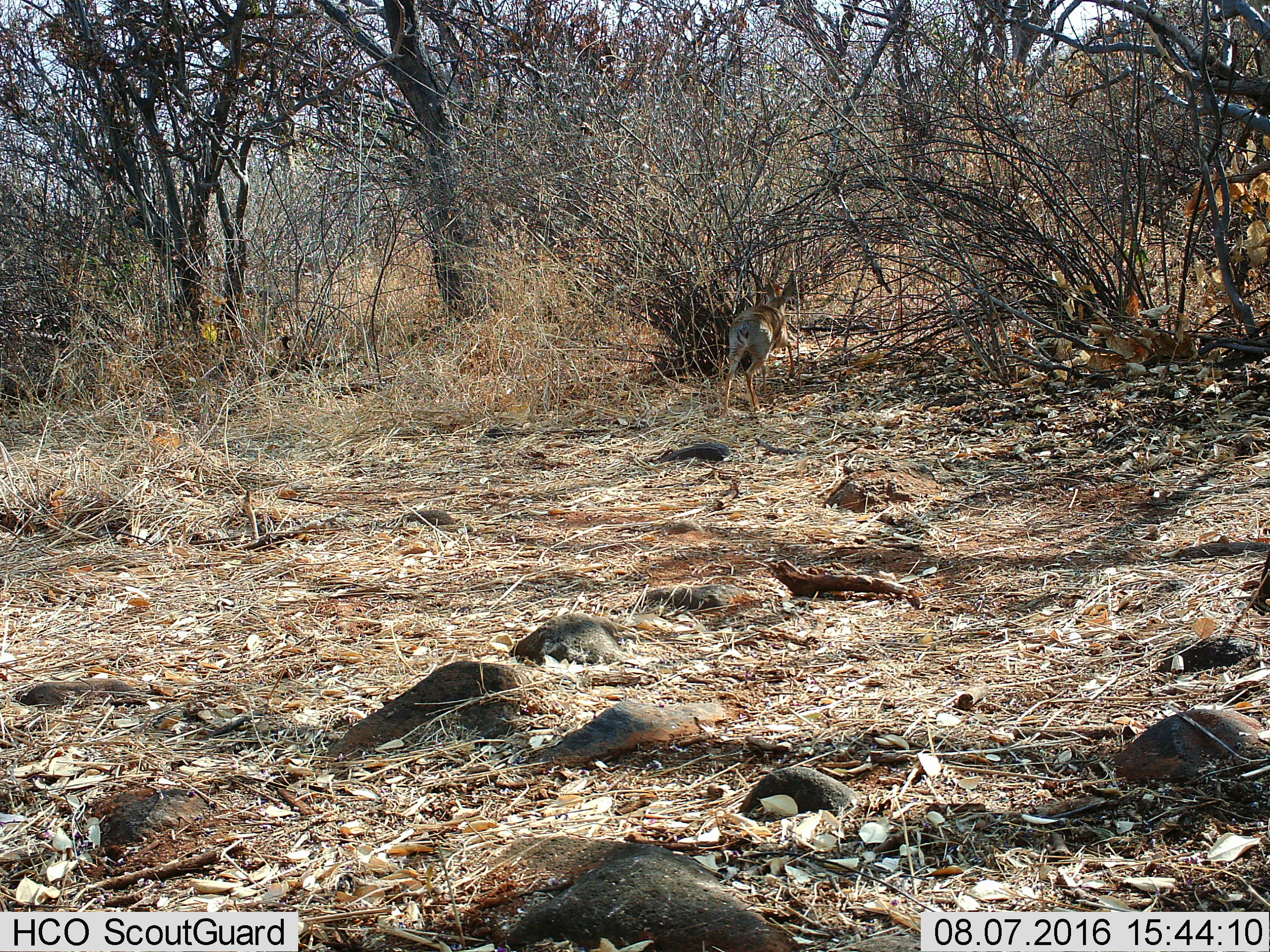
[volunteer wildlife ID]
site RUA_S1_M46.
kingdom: Animalia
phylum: Chordata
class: Mammalia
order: Artiodactyla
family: Bovidae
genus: Madoqua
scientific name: Madoqua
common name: dik-dik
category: dikdik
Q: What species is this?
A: Dikdik (dik-dik) (Madoqua).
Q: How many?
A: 1.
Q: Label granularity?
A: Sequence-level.